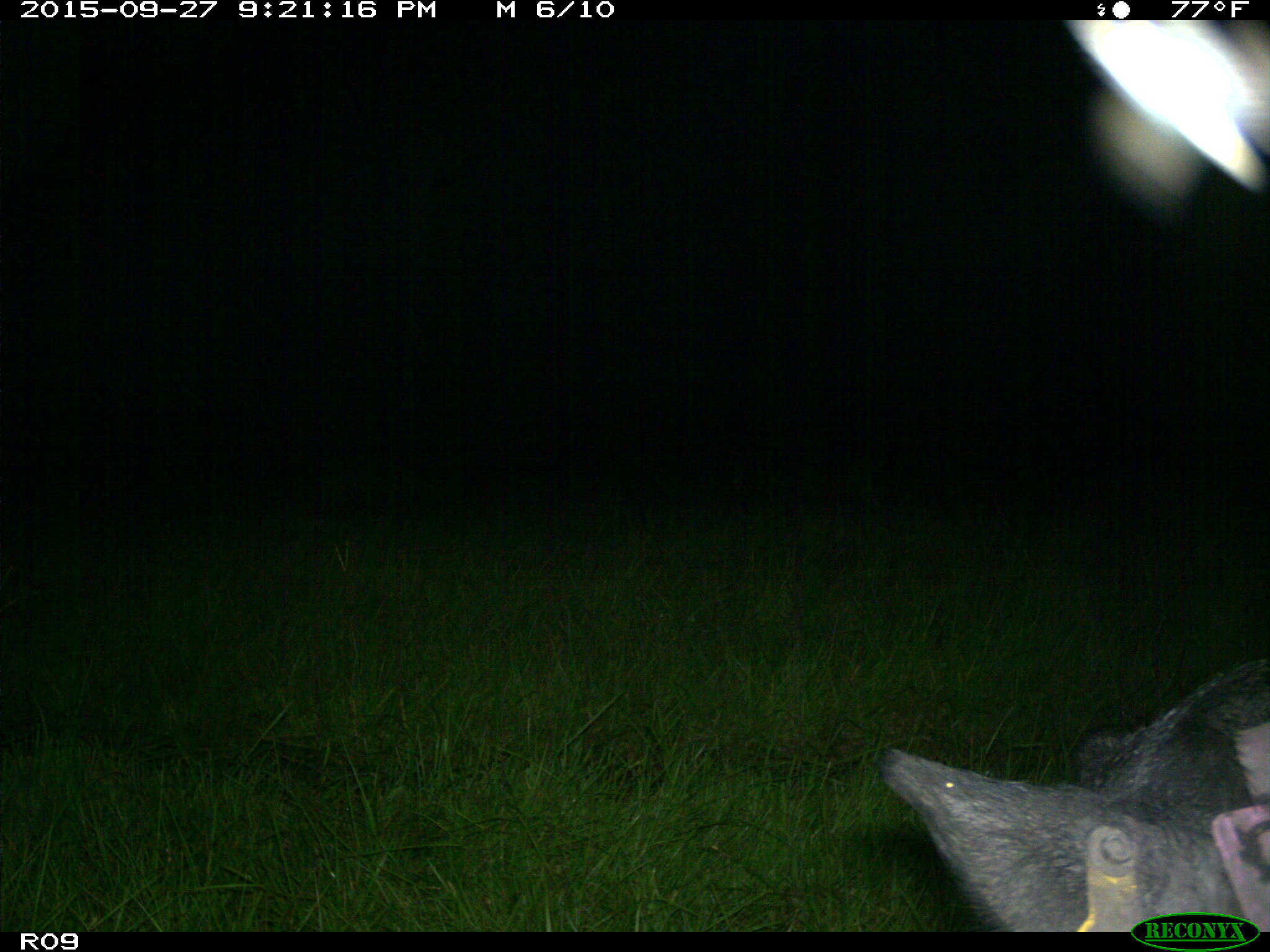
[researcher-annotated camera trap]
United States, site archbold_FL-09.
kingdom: Animalia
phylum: Chordata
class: Mammalia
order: Artiodactyla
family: Suidae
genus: Sus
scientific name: Sus scrofa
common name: wild boar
Sus scrofa (wild boar).